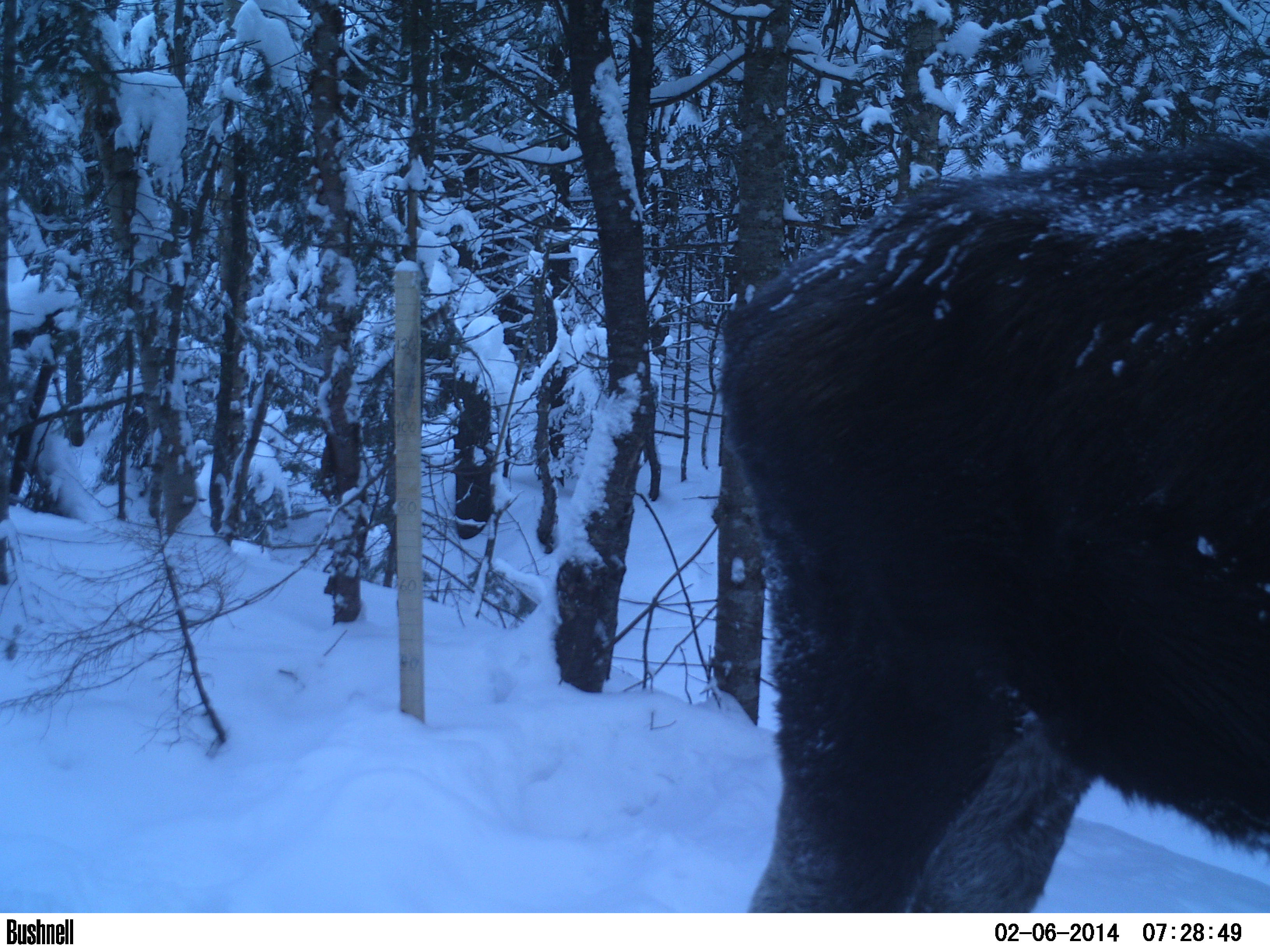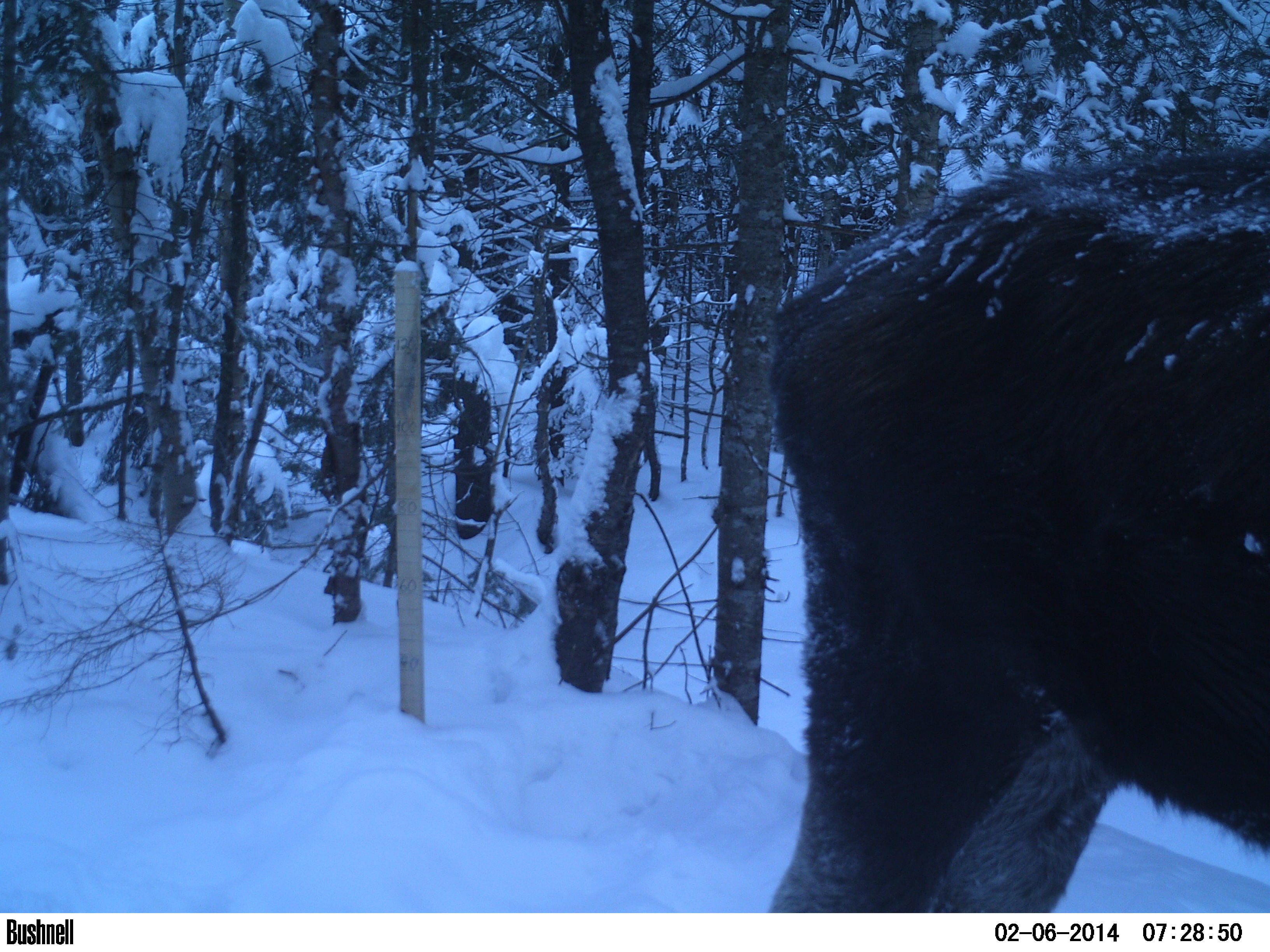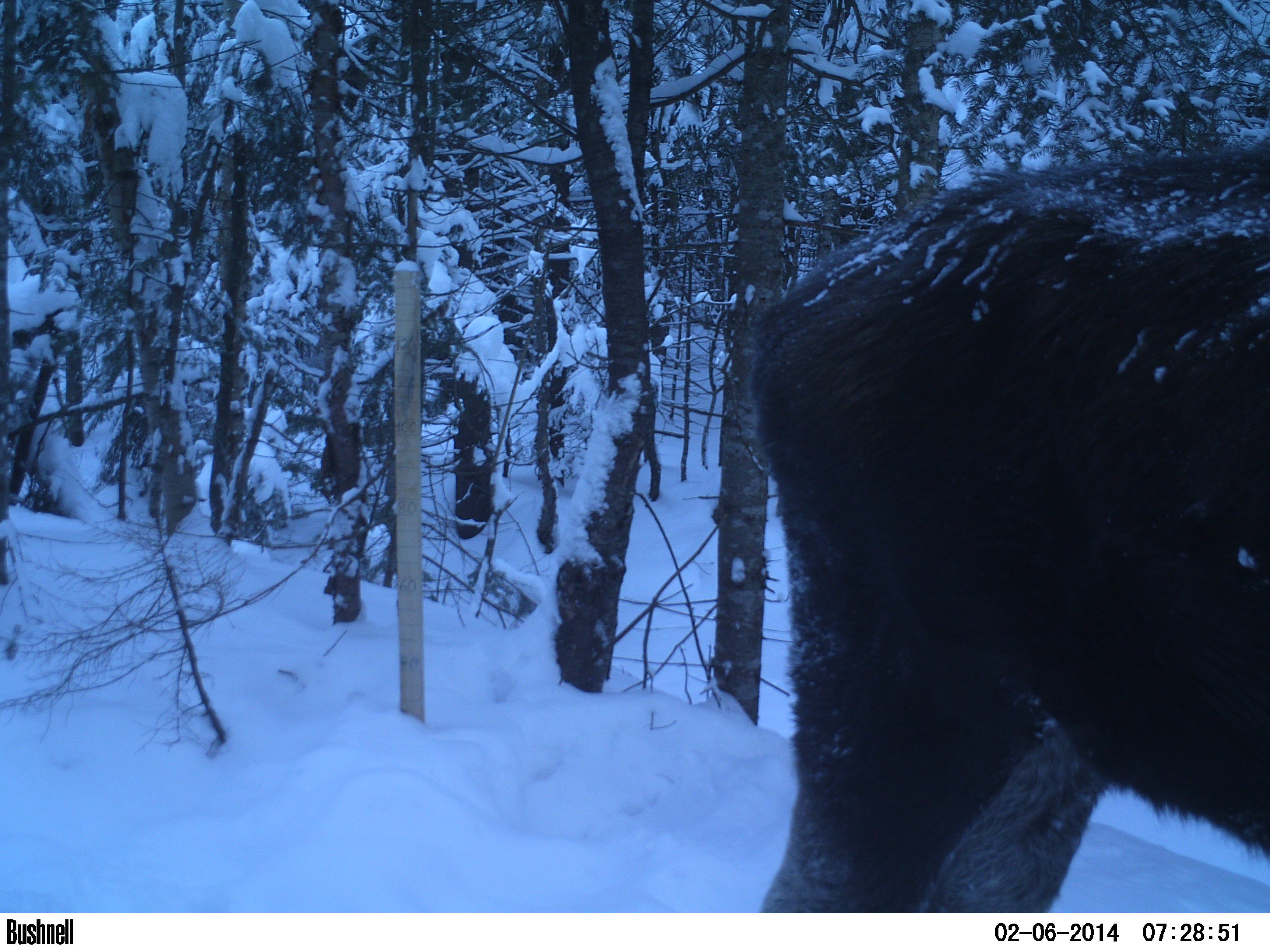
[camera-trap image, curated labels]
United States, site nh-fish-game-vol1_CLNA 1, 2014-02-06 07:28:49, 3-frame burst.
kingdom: Animalia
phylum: Chordata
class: Mammalia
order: Artiodactyla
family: Cervidae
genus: Alces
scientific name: Alces alces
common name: moose